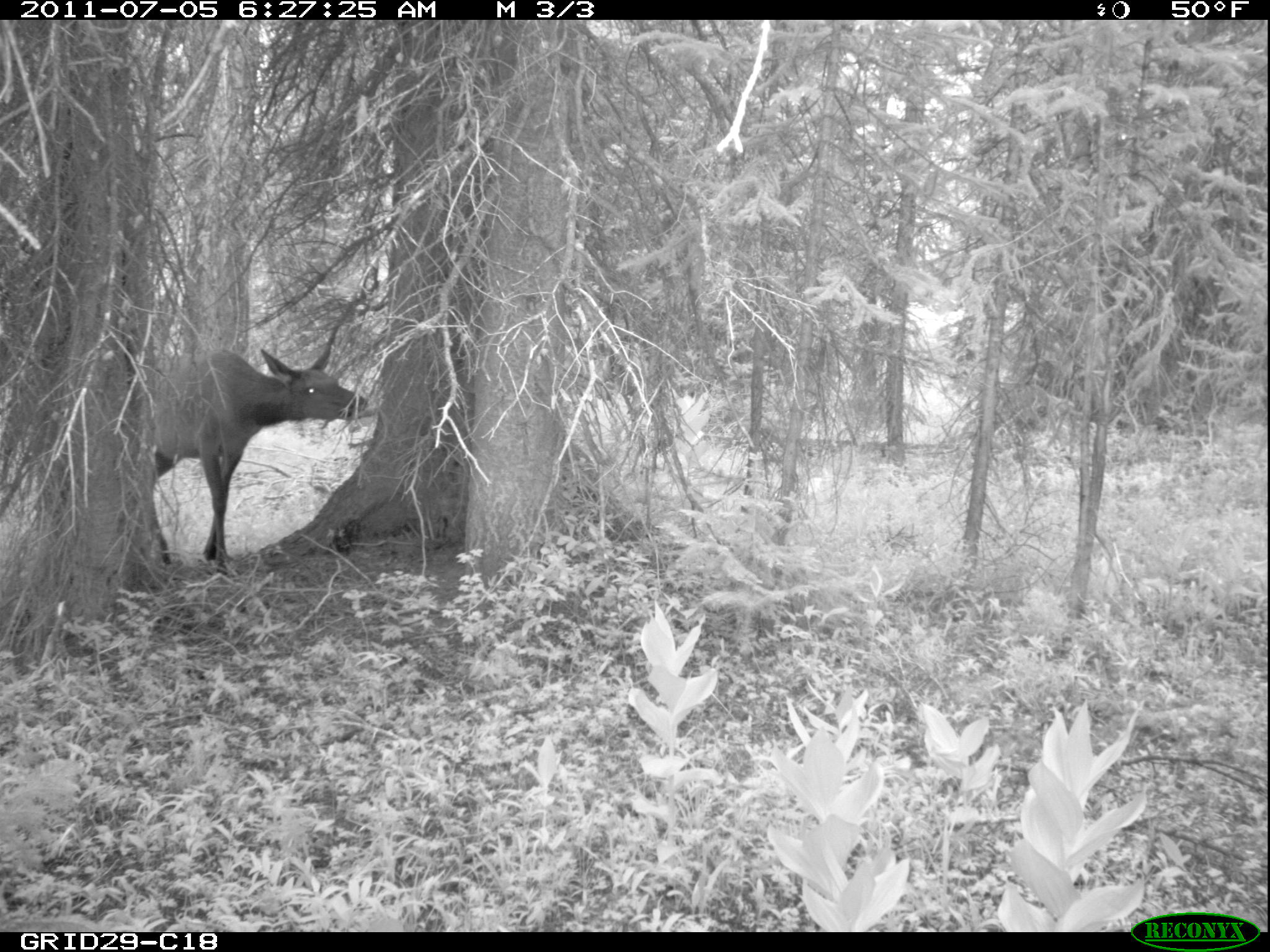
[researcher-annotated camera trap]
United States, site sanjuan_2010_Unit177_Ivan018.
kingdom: Animalia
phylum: Chordata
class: Mammalia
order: Artiodactyla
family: Cervidae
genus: Cervus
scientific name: Cervus elaphus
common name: red deer